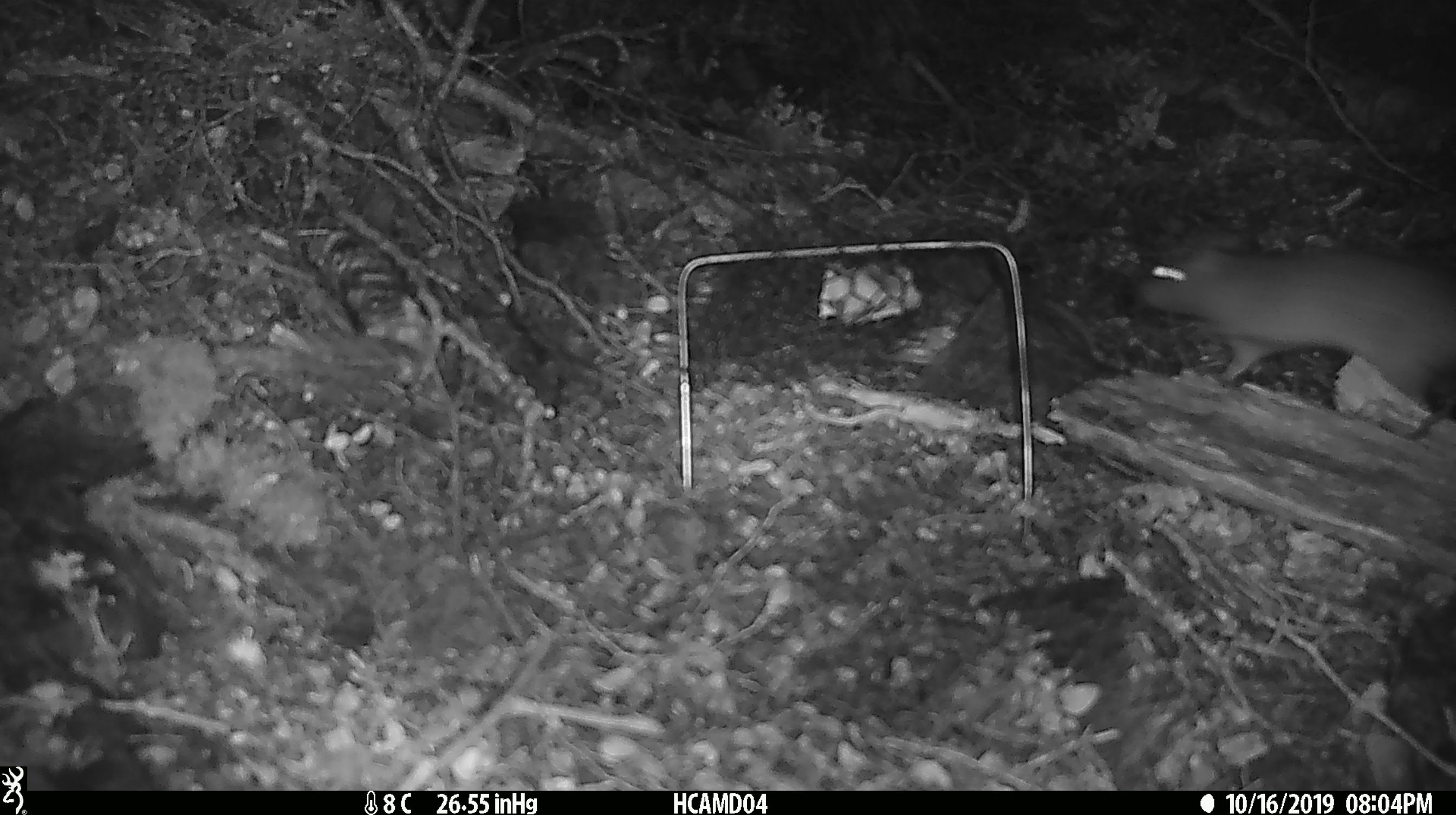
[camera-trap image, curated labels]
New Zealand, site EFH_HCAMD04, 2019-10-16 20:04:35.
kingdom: Animalia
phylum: Chordata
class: Mammalia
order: Rodentia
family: Muridae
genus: Rattus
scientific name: Rattus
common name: rat